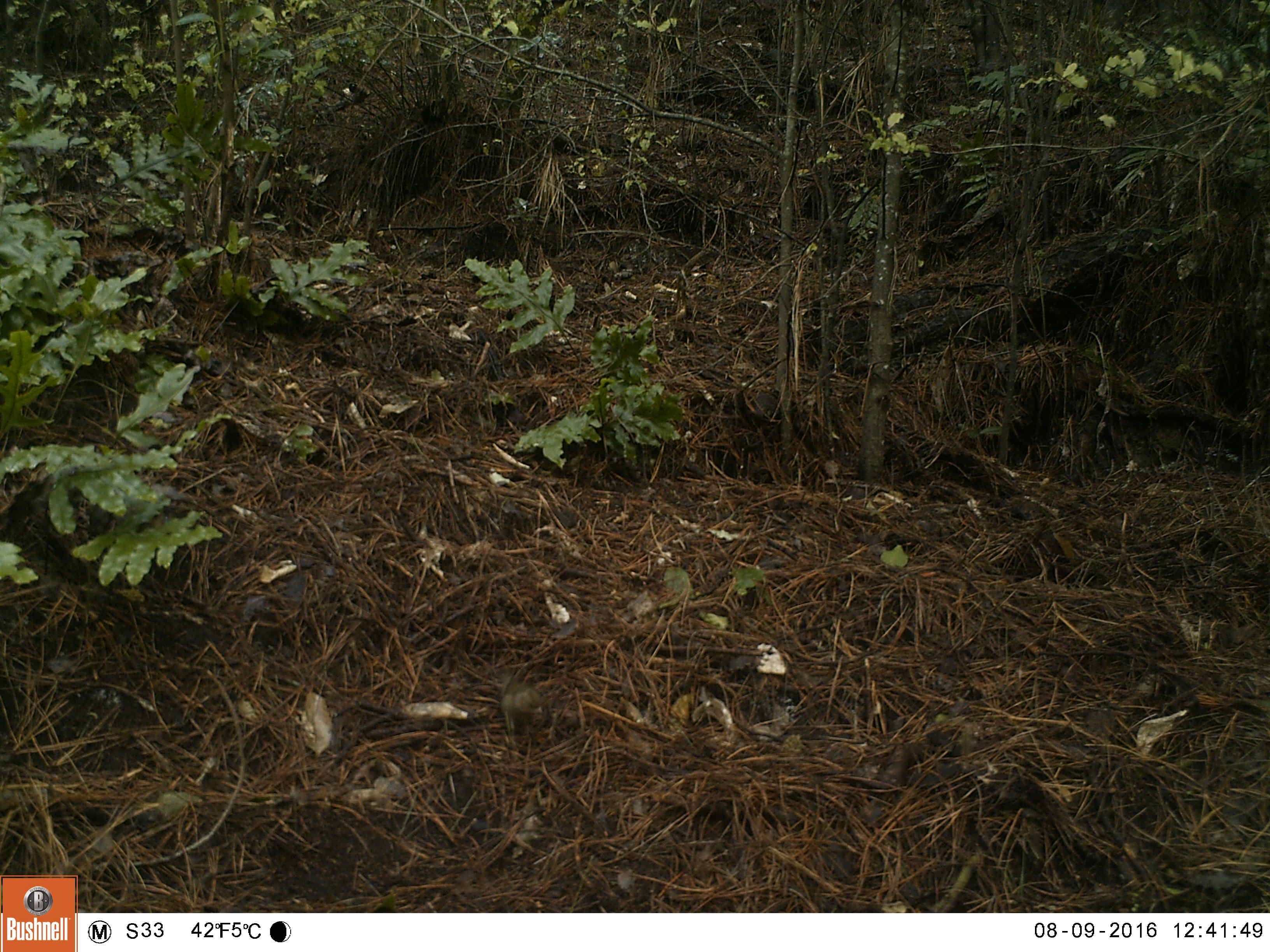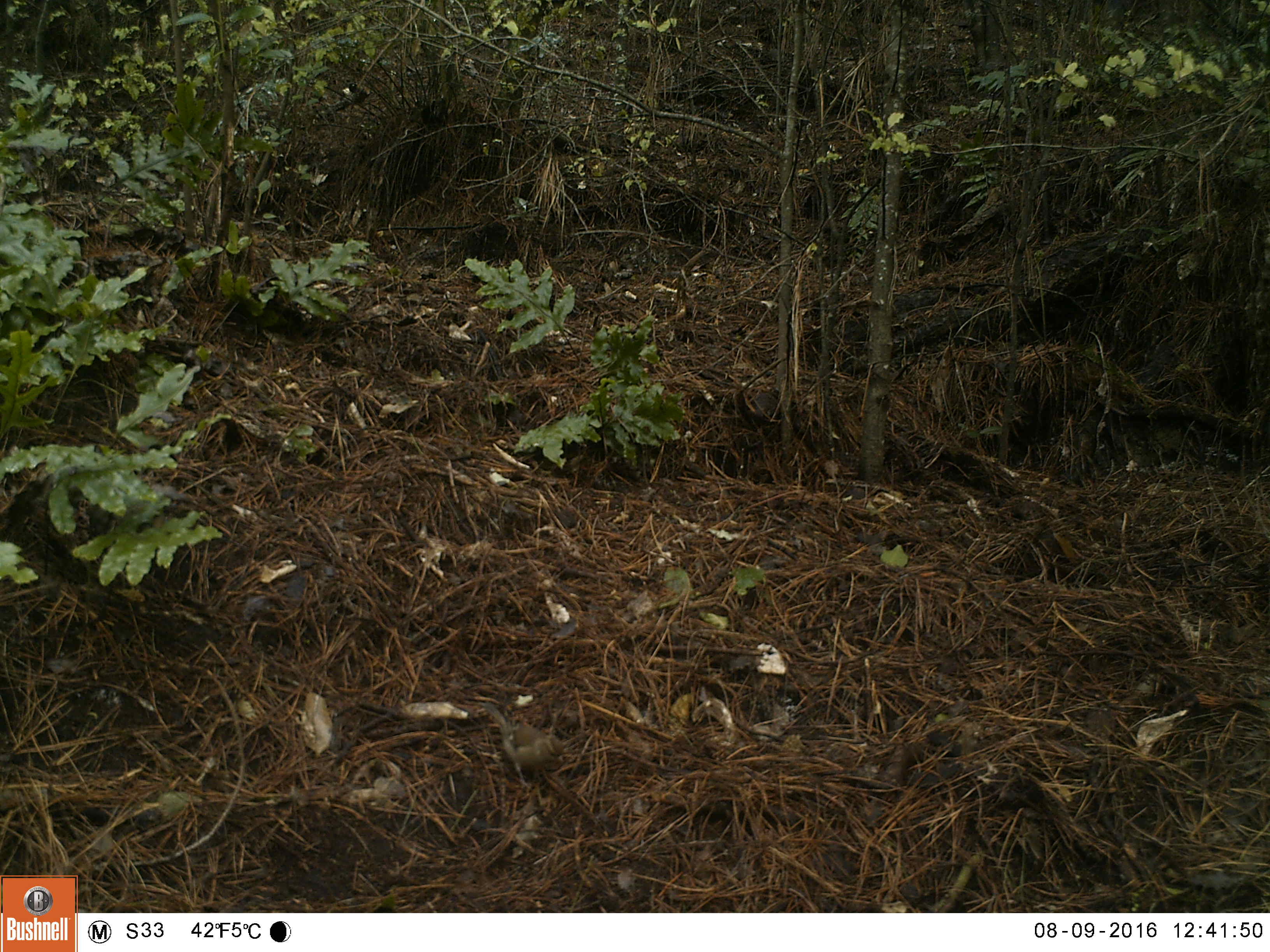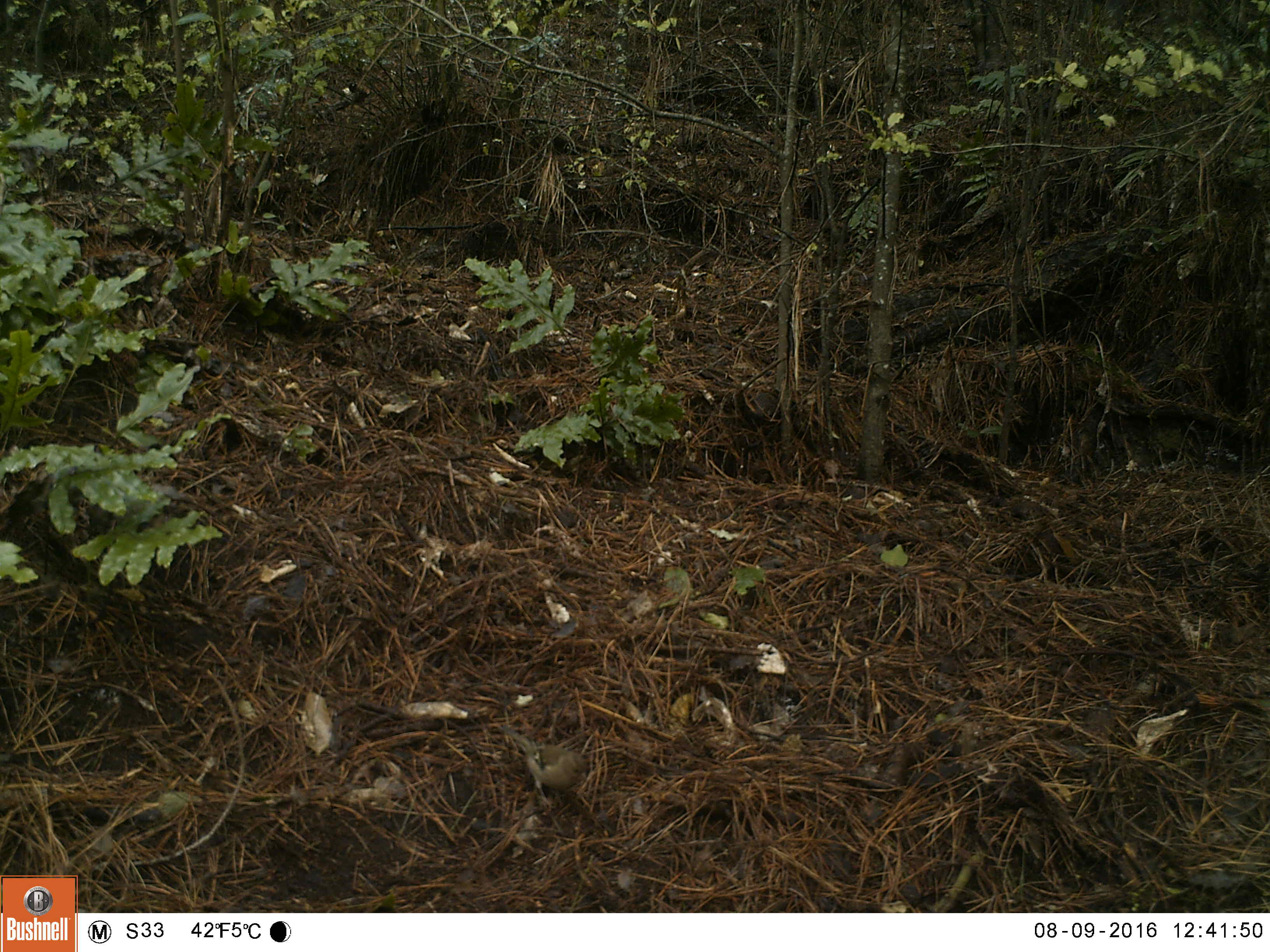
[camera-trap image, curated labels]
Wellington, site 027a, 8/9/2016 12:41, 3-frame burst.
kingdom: Animalia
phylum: Chordata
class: Aves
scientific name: Aves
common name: bird